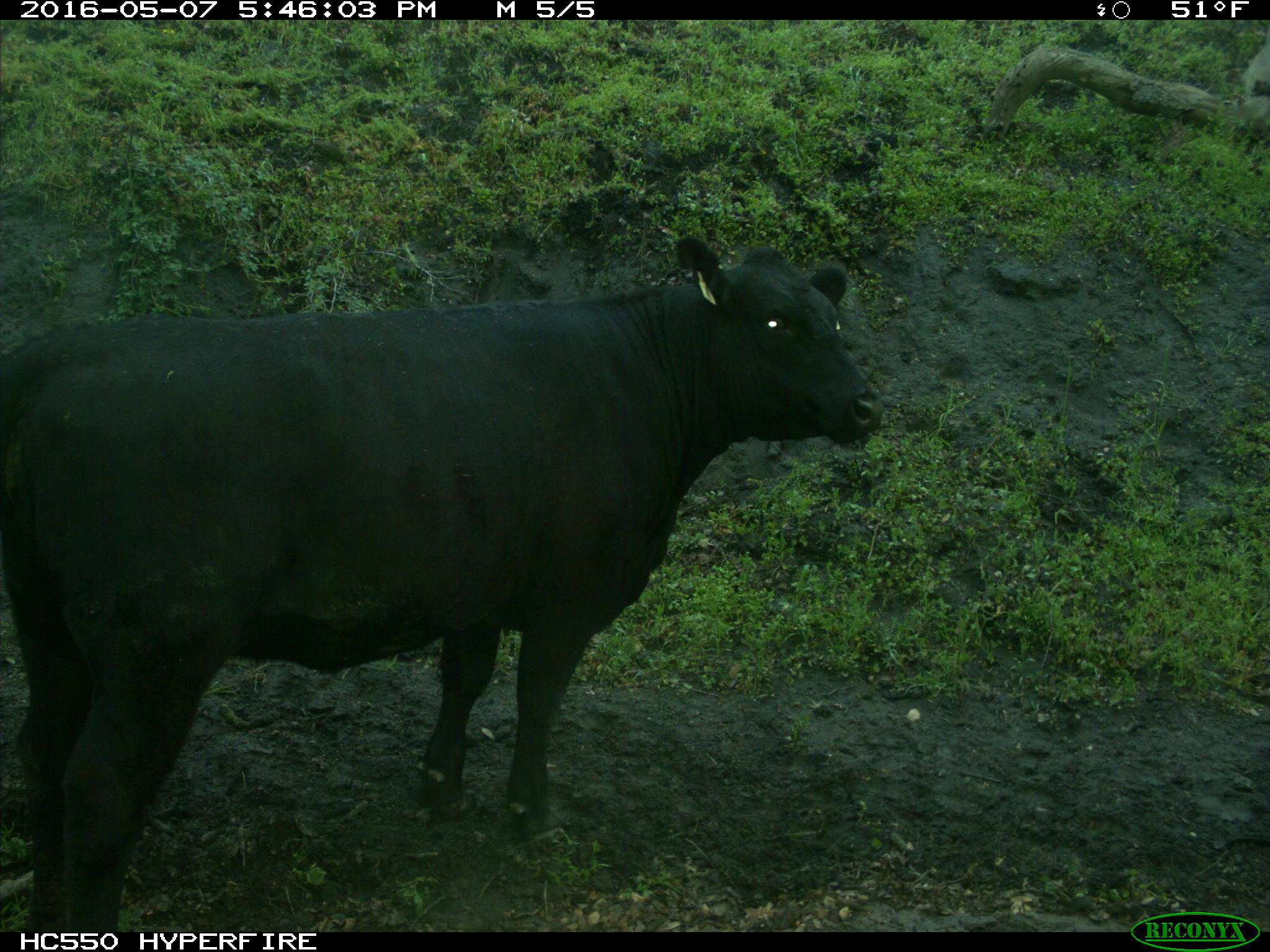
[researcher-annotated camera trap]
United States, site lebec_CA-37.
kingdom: Animalia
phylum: Chordata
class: Mammalia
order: Artiodactyla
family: Bovidae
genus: Bos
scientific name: Bos taurus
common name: domestic cow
Bos taurus (domestic cow).